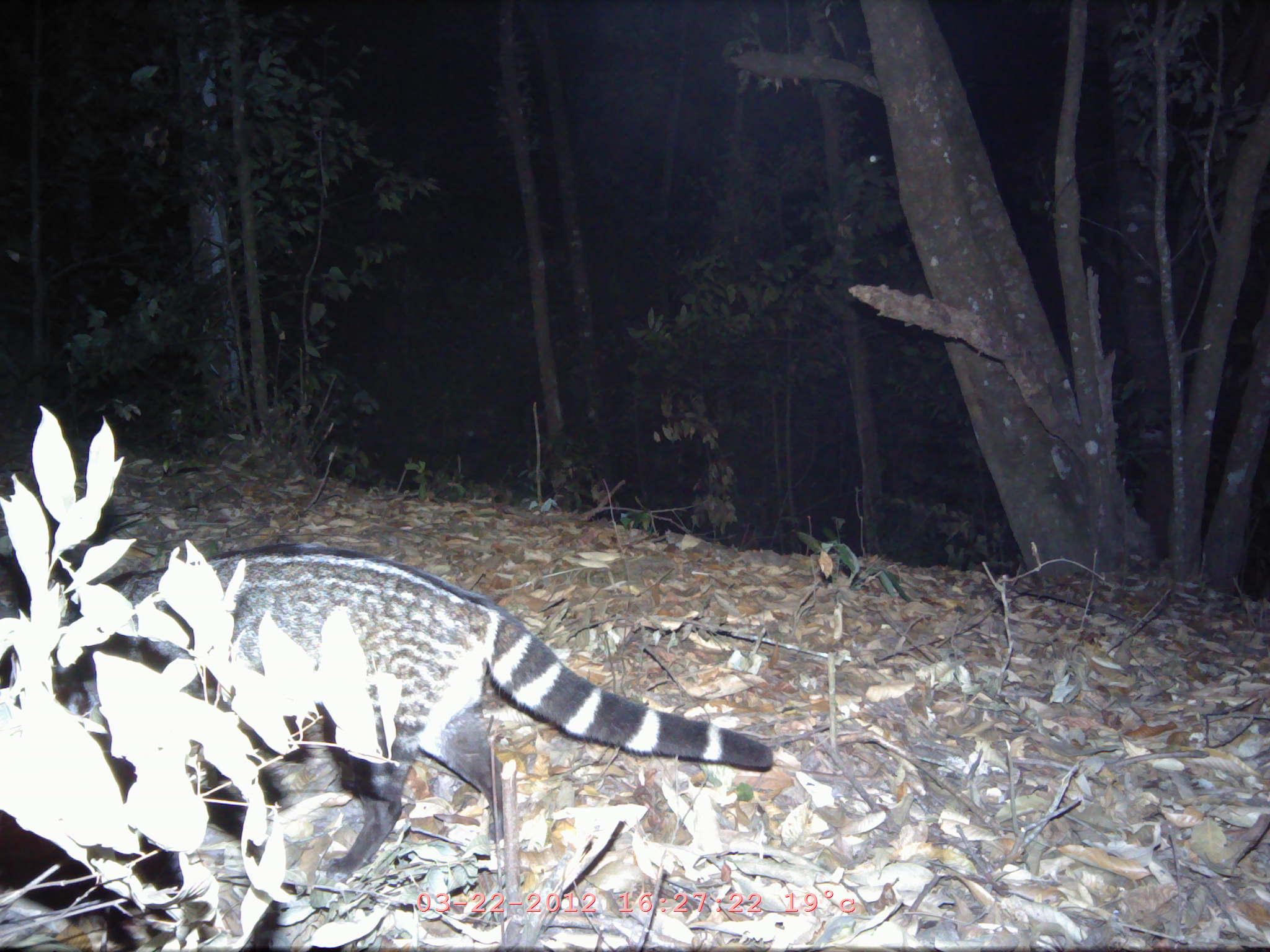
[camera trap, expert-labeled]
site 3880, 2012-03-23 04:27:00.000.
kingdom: Animalia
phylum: Chordata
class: Mammalia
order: Carnivora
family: Viverridae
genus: Viverra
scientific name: Viverra zibetha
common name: large indian civet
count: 1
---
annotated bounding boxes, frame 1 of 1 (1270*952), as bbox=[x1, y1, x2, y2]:
viverra zibetha: bbox=[0, 543, 772, 946]